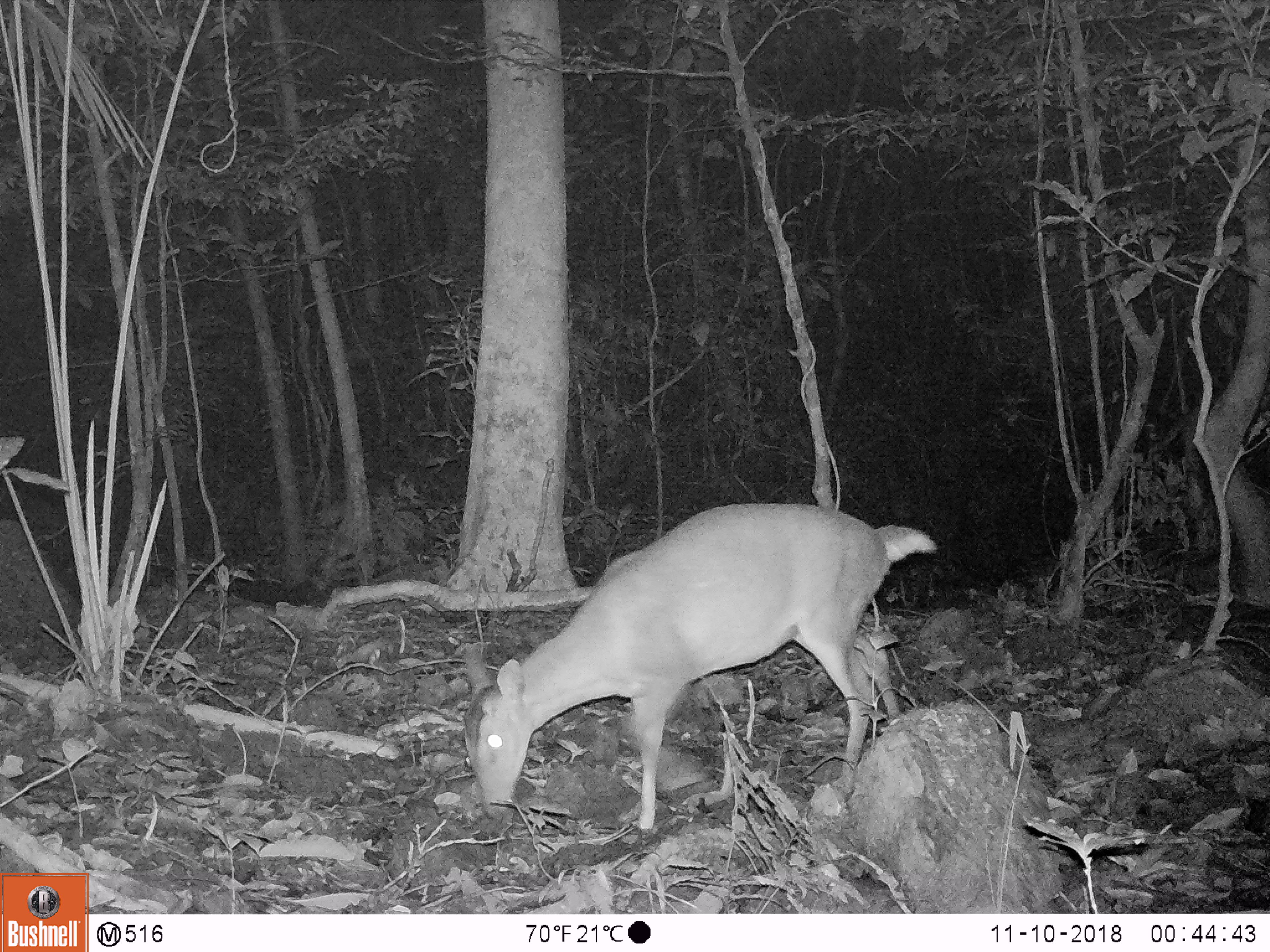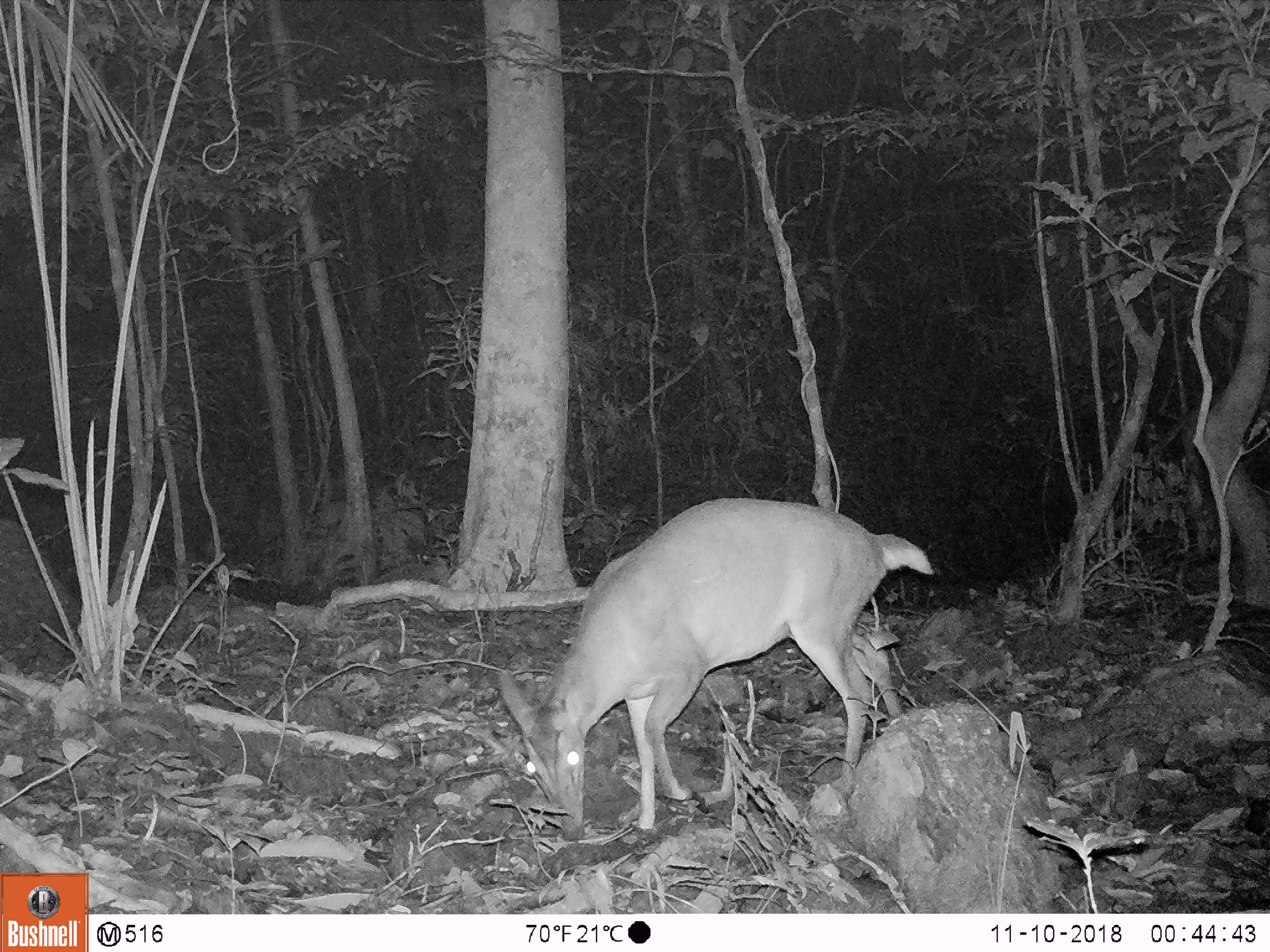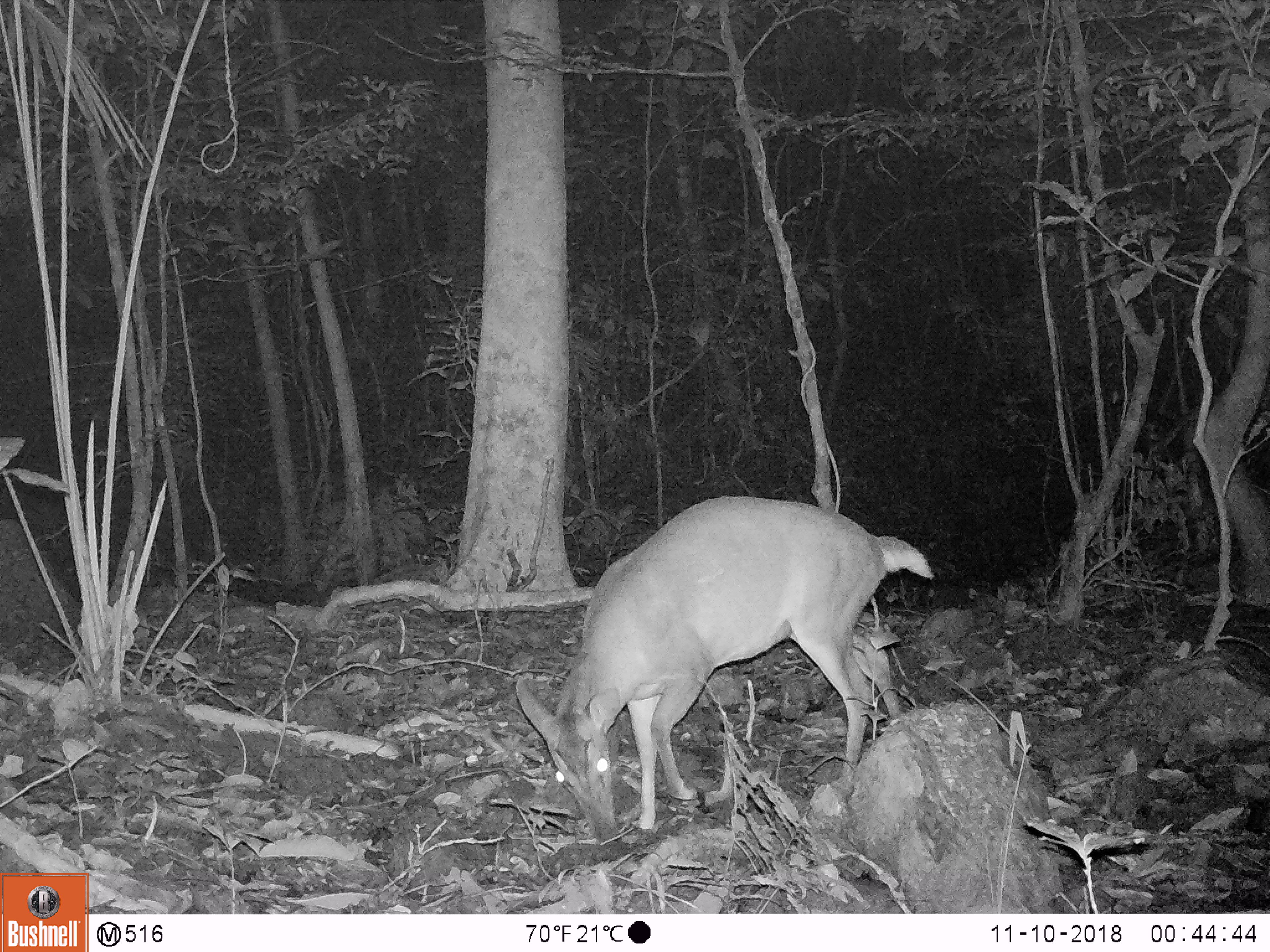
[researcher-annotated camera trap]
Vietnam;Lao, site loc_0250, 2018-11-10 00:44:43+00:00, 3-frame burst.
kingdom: Animalia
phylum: Chordata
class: Mammalia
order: Artiodactyla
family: Cervidae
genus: Muntiacus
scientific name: Muntiacus vuquangensis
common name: large-antlered muntjac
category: large antlered muntjac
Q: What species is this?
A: Large antlered muntjac (large-antlered muntjac) (Muntiacus vuquangensis).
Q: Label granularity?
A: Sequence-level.